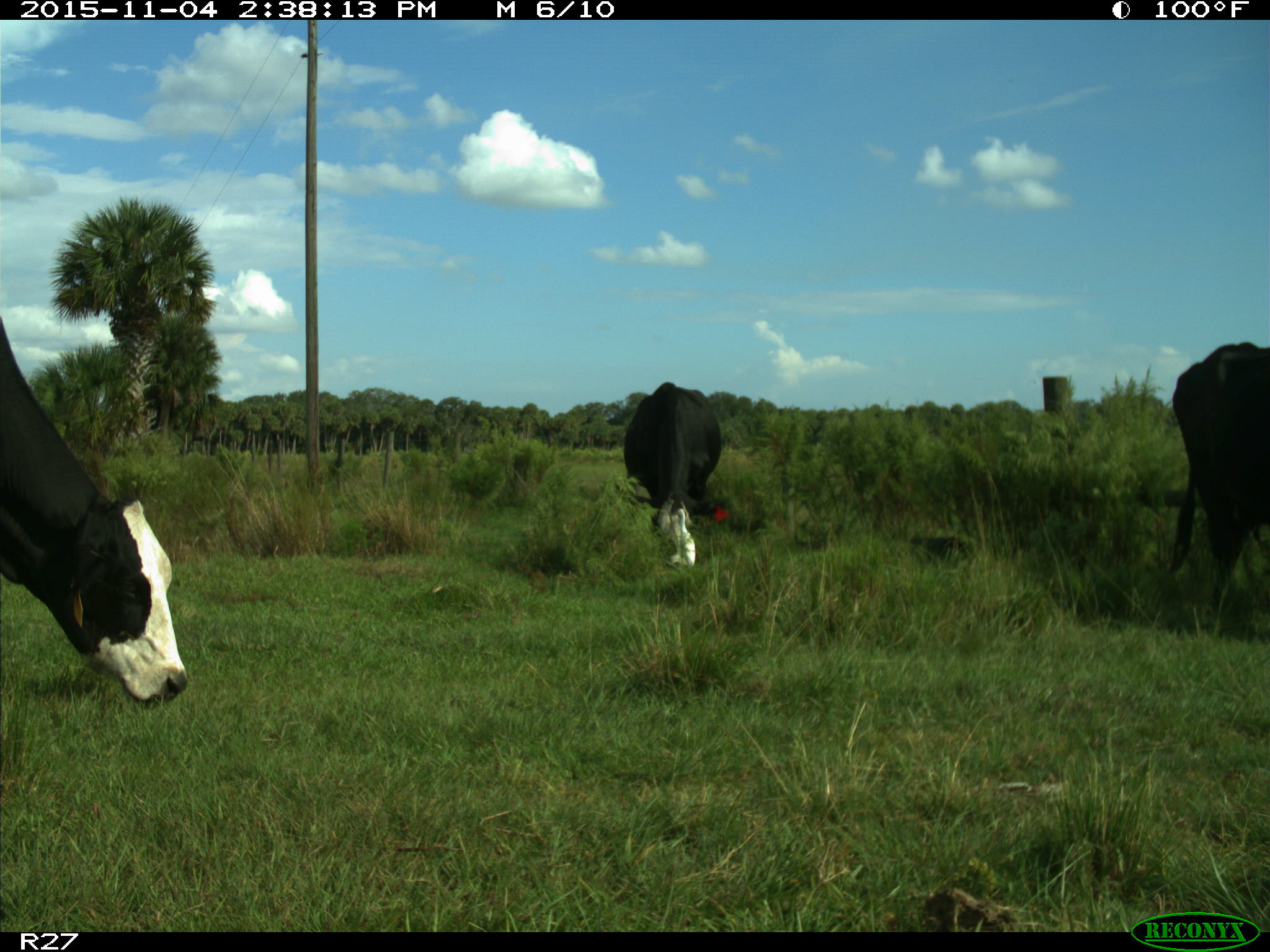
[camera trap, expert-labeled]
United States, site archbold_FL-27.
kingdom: Animalia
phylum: Chordata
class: Mammalia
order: Artiodactyla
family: Bovidae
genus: Bos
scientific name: Bos taurus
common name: domestic cow